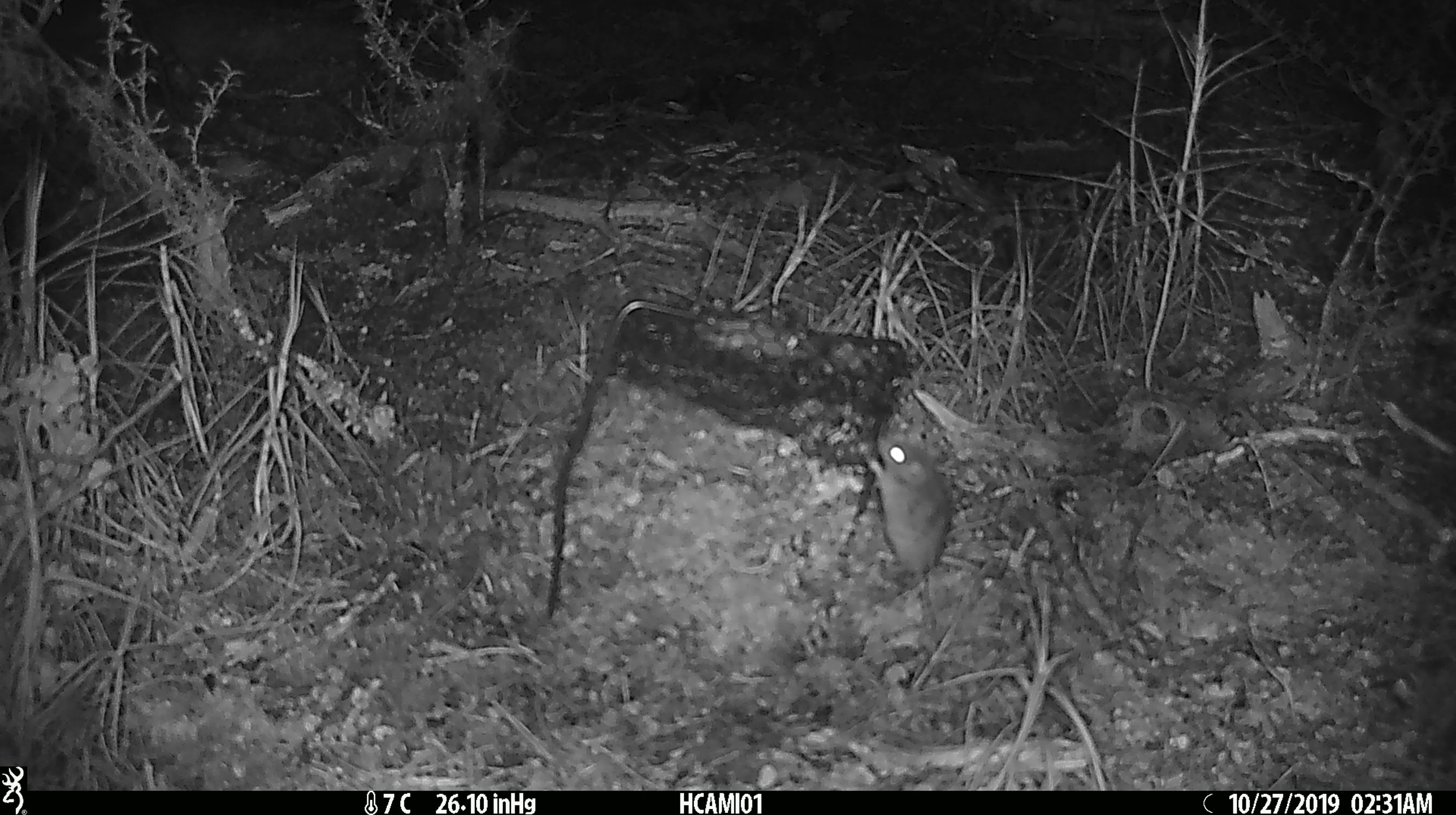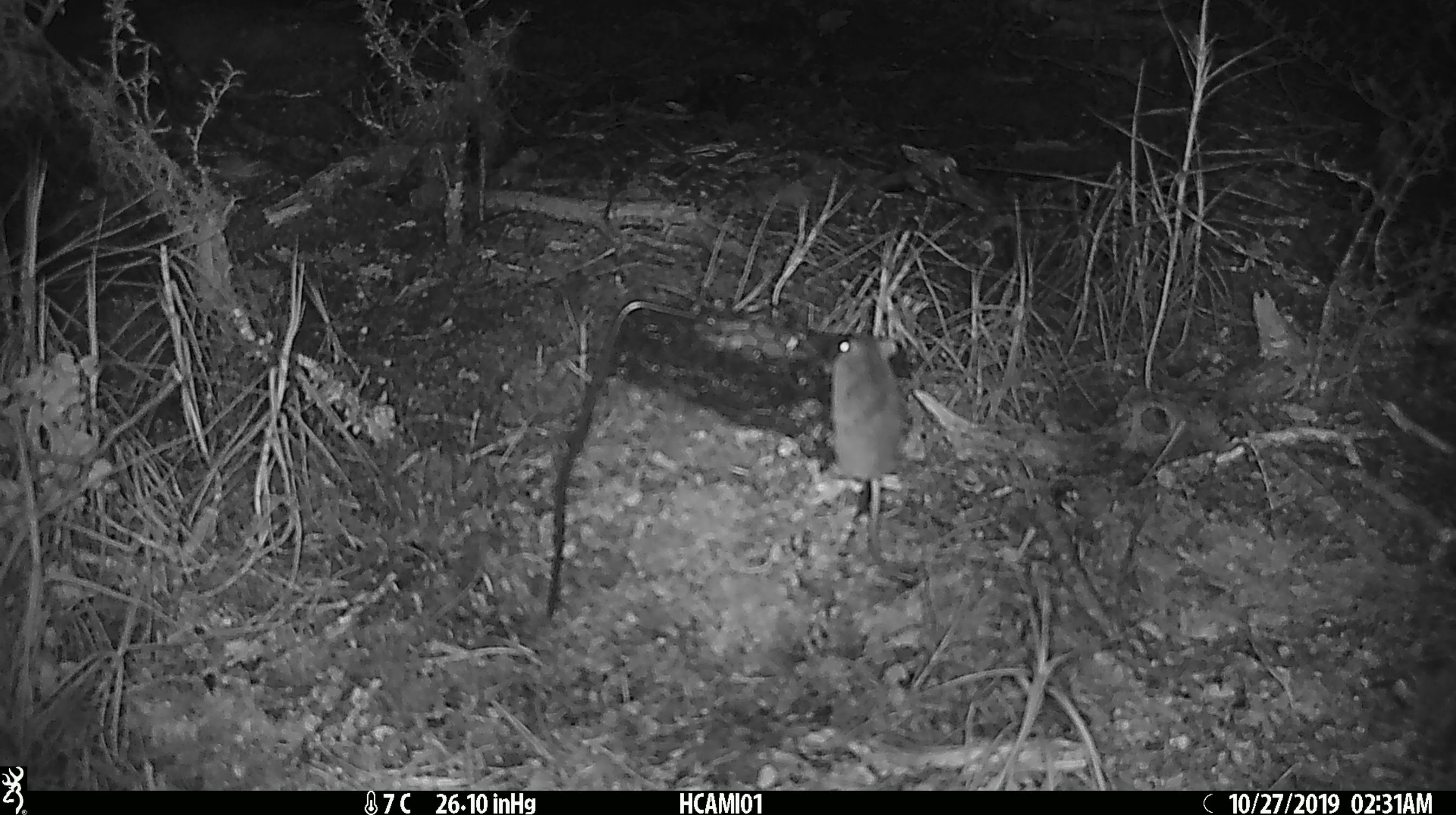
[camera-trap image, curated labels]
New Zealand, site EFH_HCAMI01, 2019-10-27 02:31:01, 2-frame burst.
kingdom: Animalia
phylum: Chordata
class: Mammalia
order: Rodentia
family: Muridae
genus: Mus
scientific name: Mus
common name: mouse